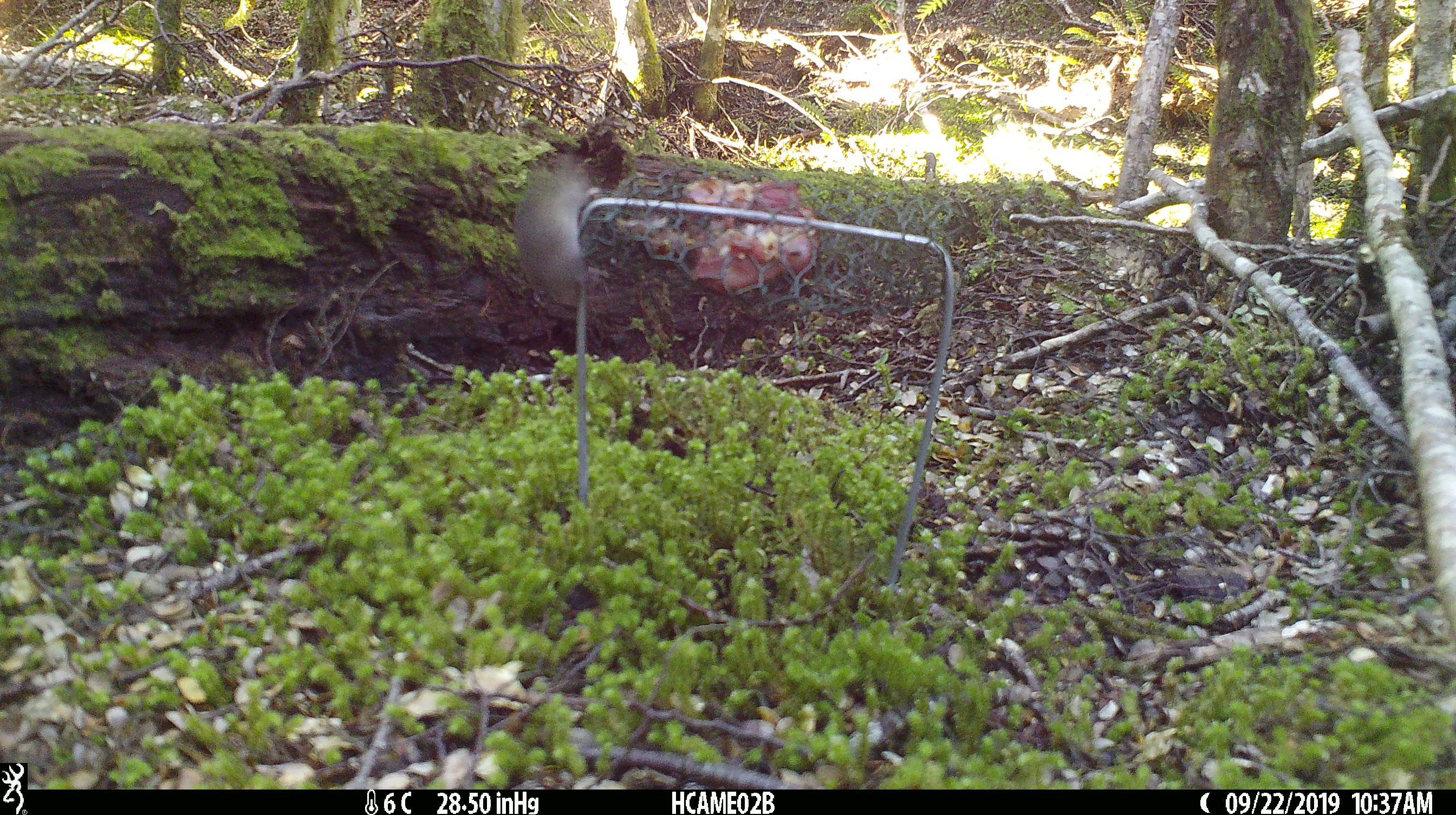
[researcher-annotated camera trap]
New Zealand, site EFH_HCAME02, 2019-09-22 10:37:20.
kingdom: Animalia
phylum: Chordata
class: Mammalia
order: Rodentia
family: Muridae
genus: Mus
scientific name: Mus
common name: mouse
Mouse (Mus).